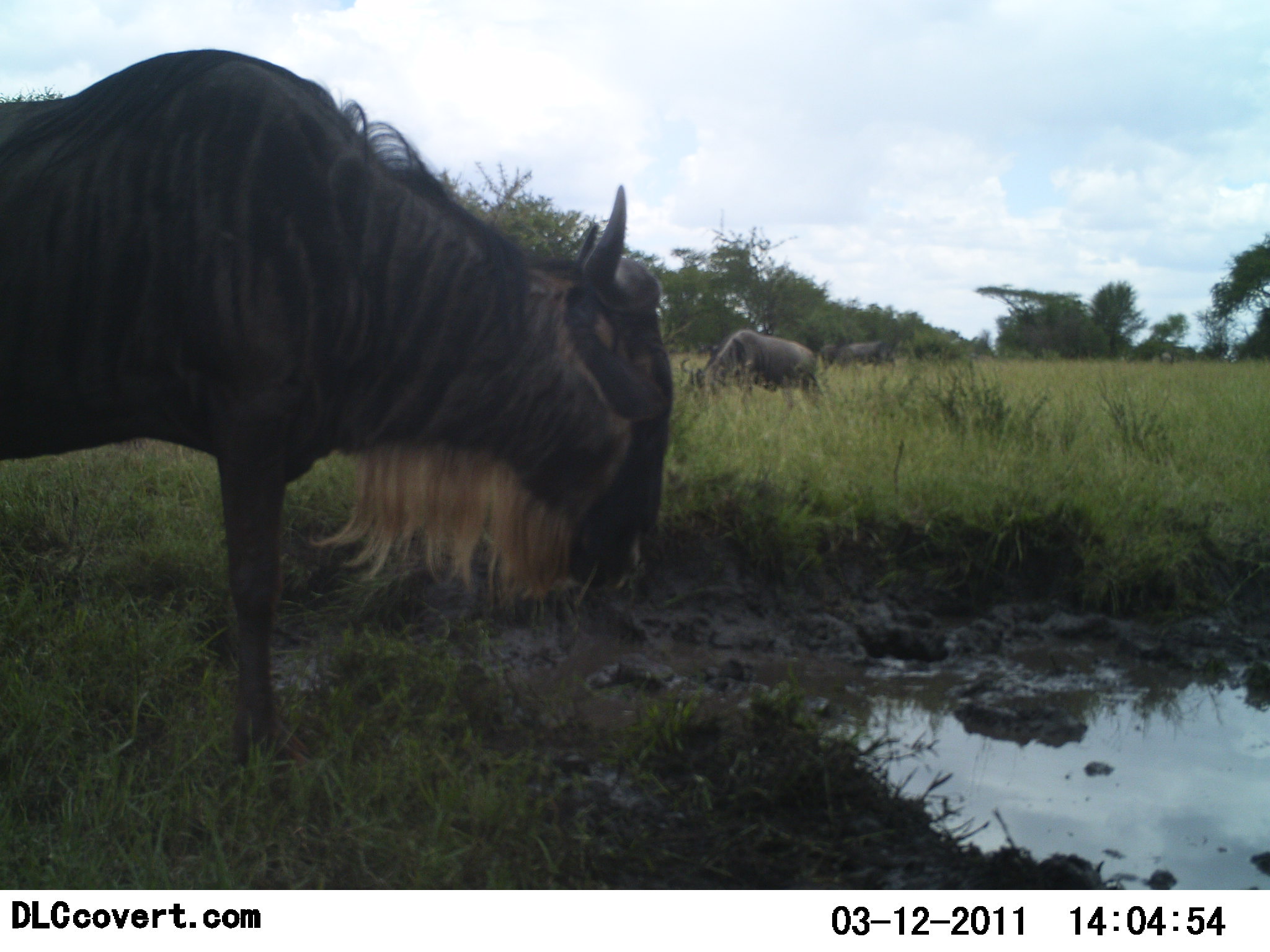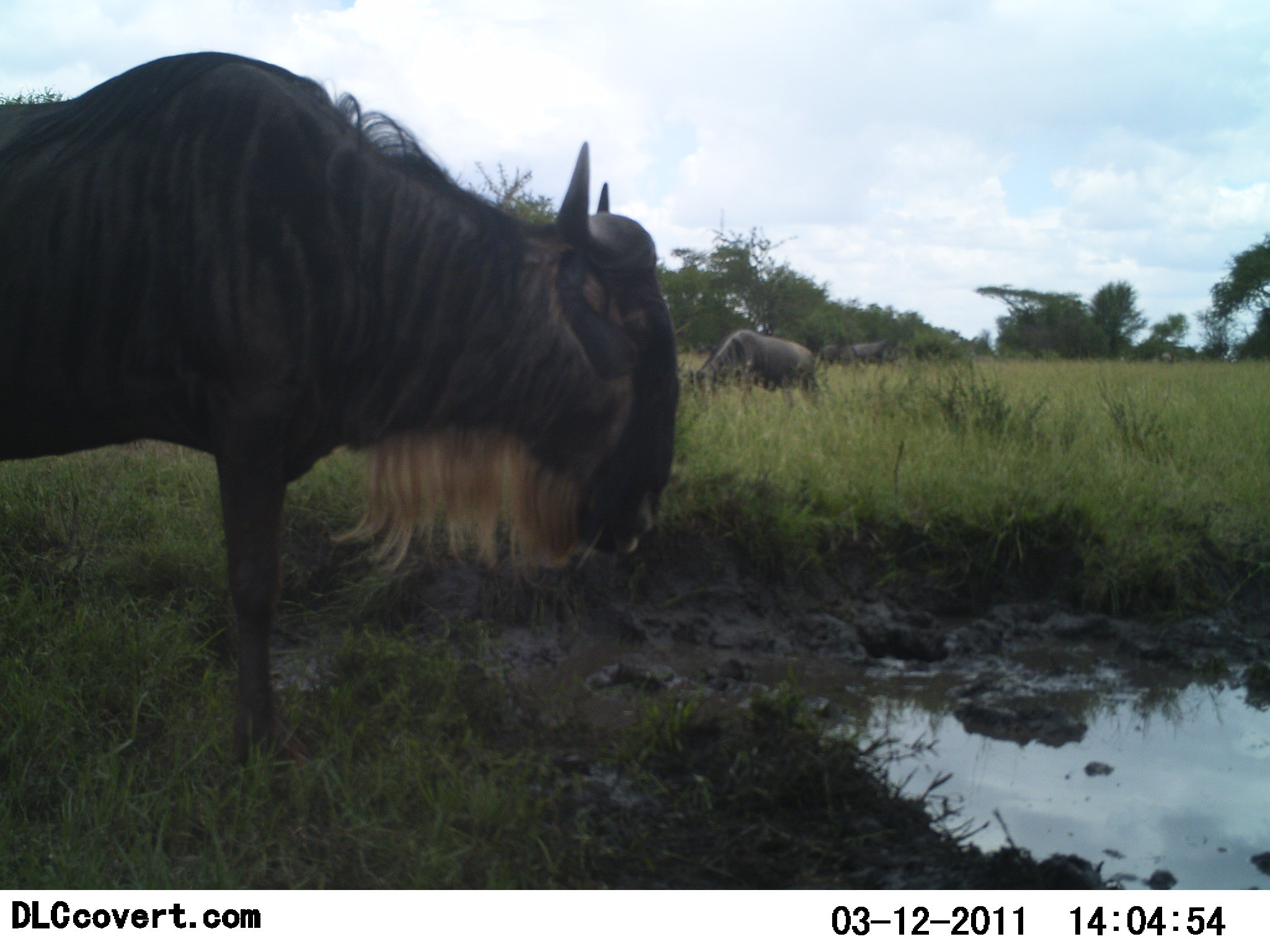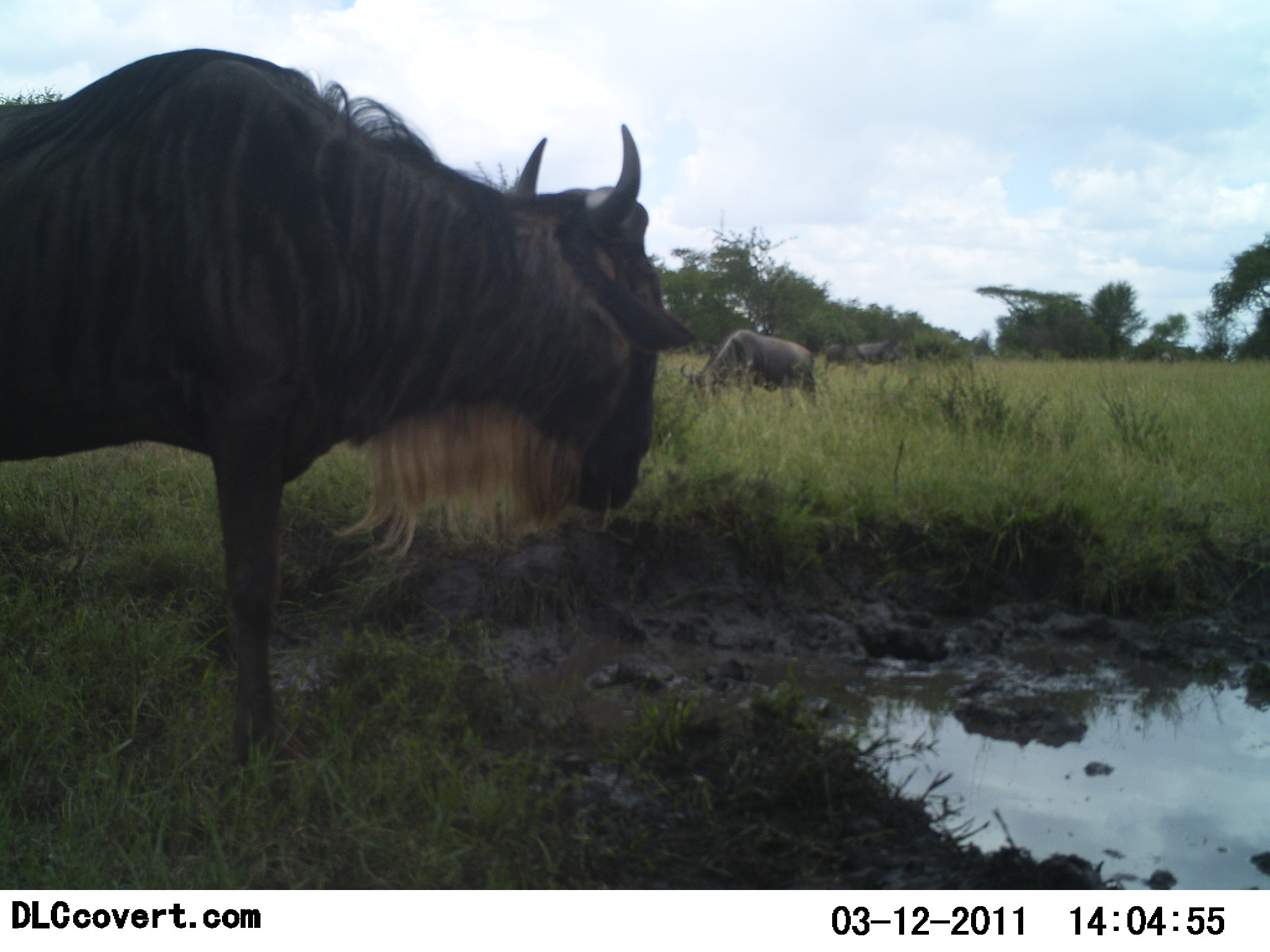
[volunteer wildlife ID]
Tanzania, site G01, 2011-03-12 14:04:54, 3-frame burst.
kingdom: Animalia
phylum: Chordata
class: Mammalia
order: Artiodactyla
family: Bovidae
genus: Connochaetes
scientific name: Connochaetes taurinus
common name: blue wildebeest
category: wildebeest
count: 4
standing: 75%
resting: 0%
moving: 17%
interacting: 0%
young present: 0%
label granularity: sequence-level